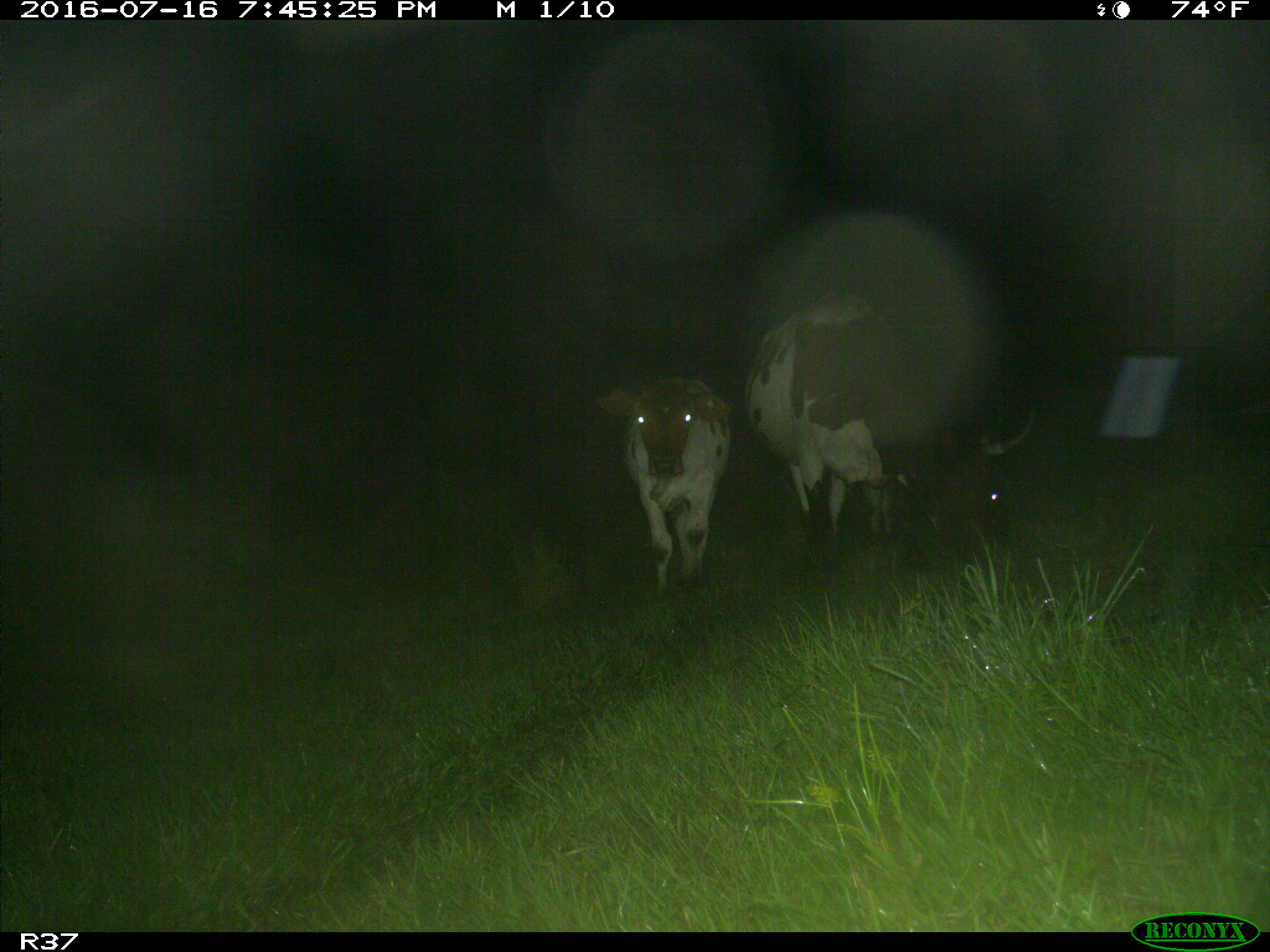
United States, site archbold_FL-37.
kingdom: Animalia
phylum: Chordata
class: Mammalia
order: Artiodactyla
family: Bovidae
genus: Bos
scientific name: Bos taurus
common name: domestic cow